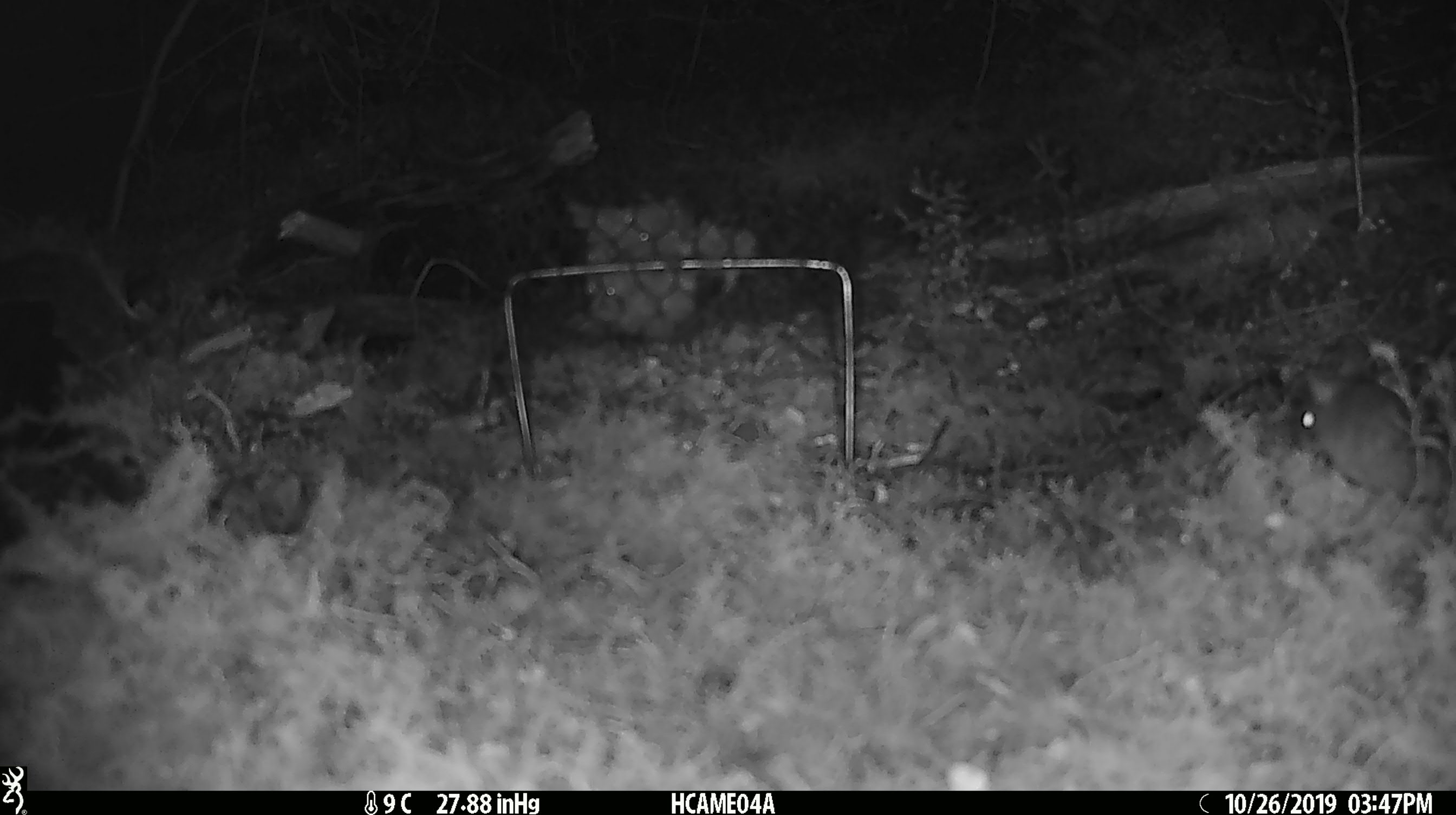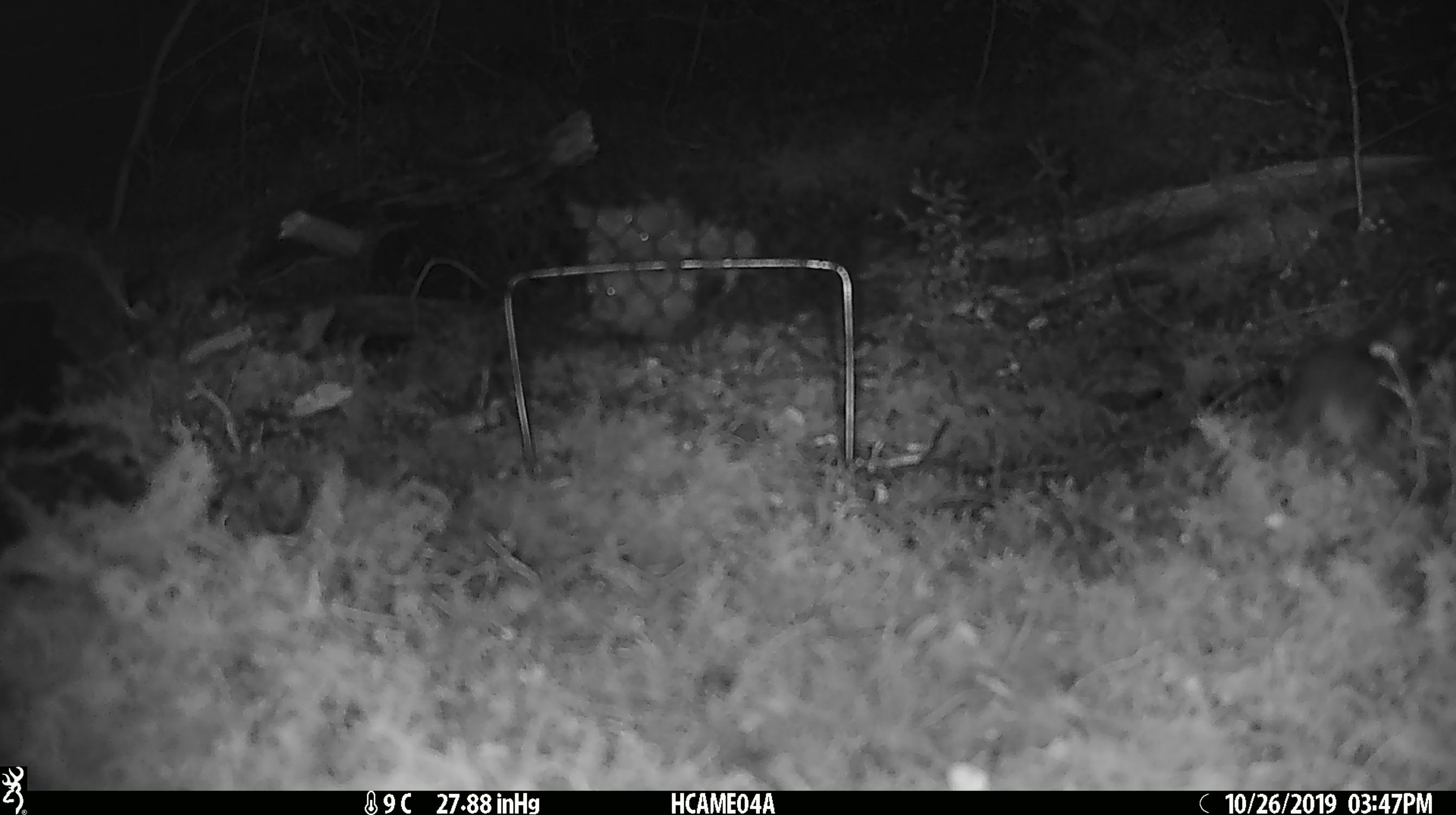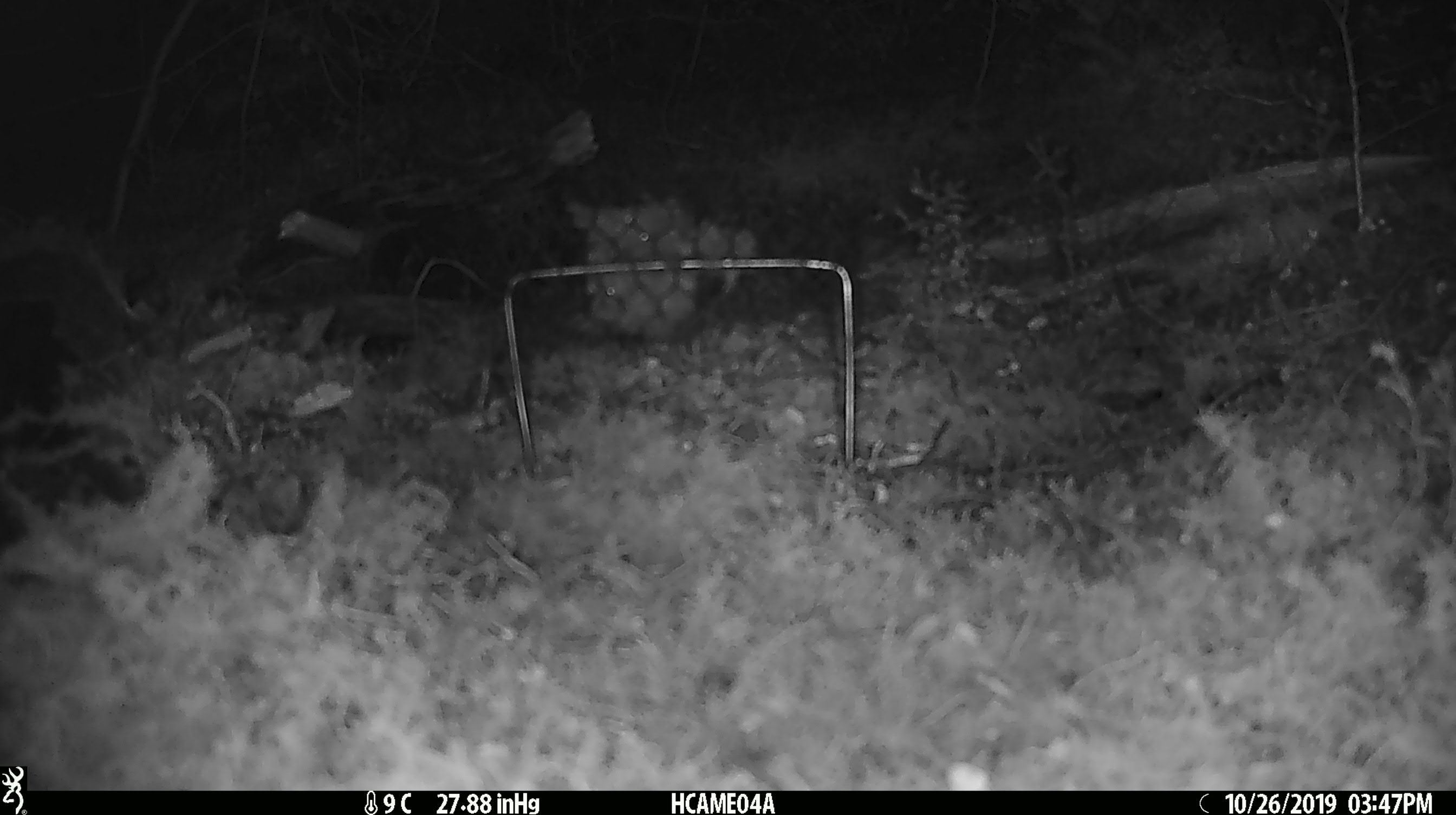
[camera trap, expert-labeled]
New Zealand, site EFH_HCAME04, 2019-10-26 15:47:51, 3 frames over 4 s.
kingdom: Animalia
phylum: Chordata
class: Mammalia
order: Rodentia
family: Muridae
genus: Mus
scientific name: Mus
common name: mouse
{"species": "mouse (Mus)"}